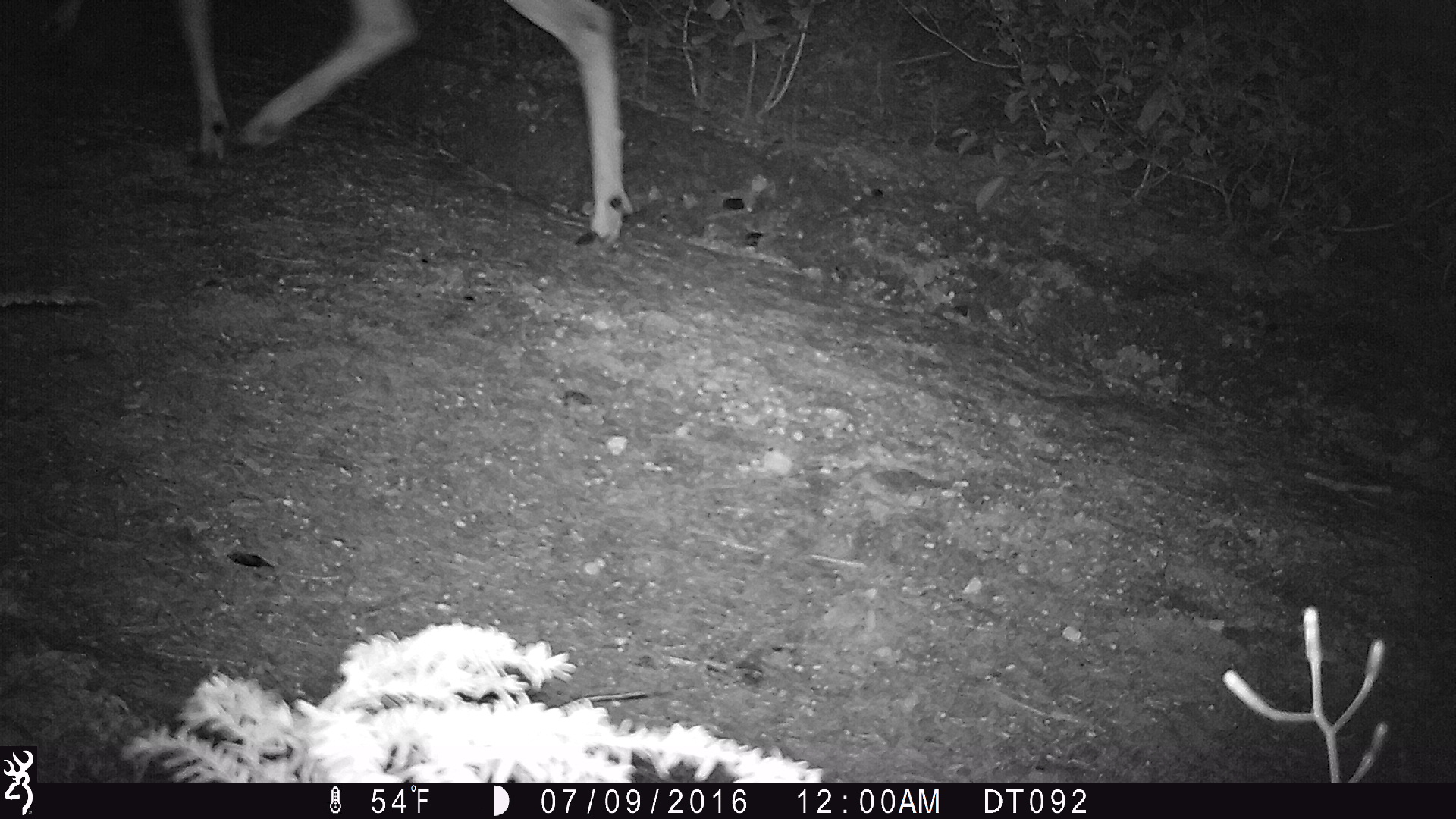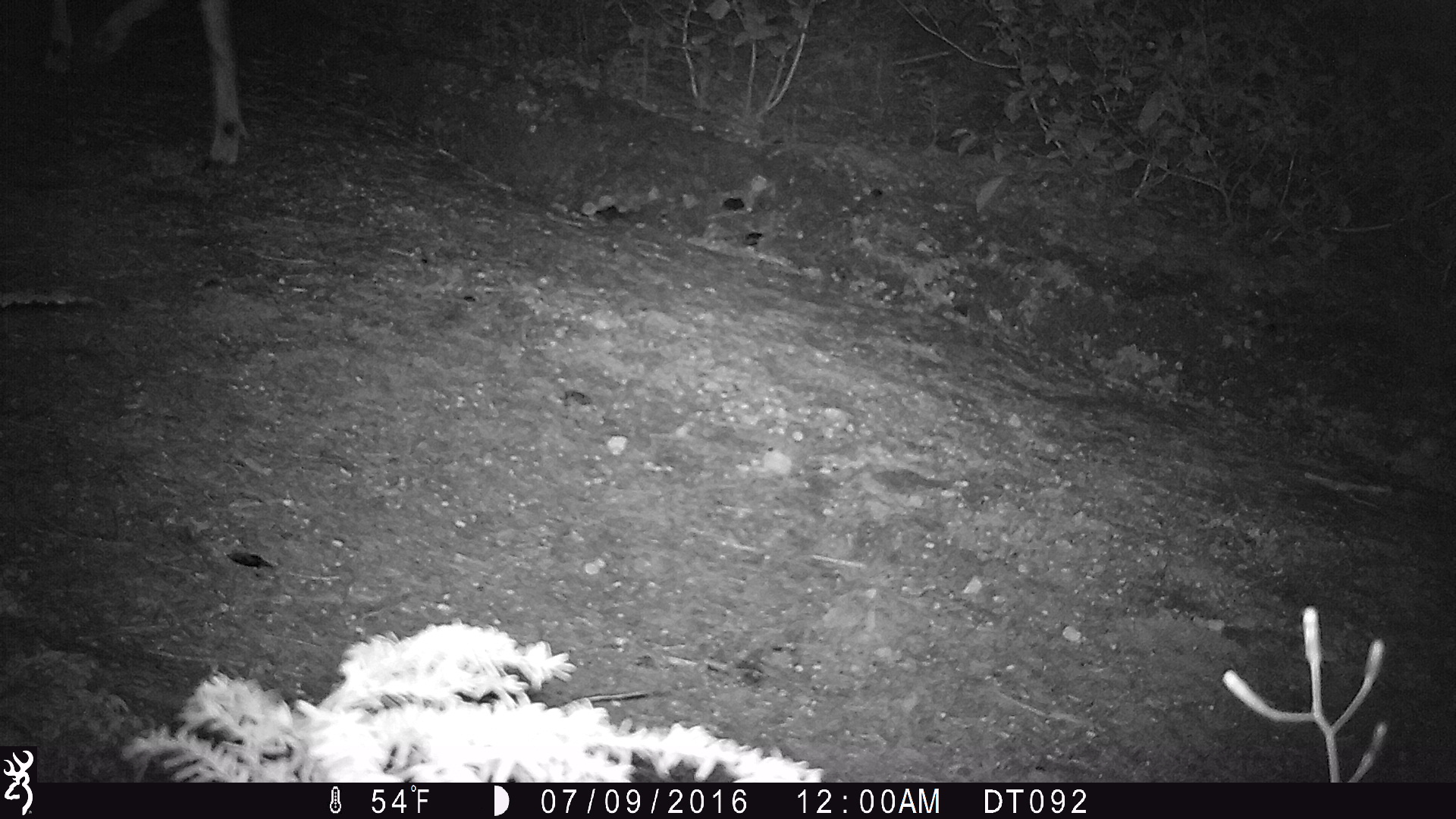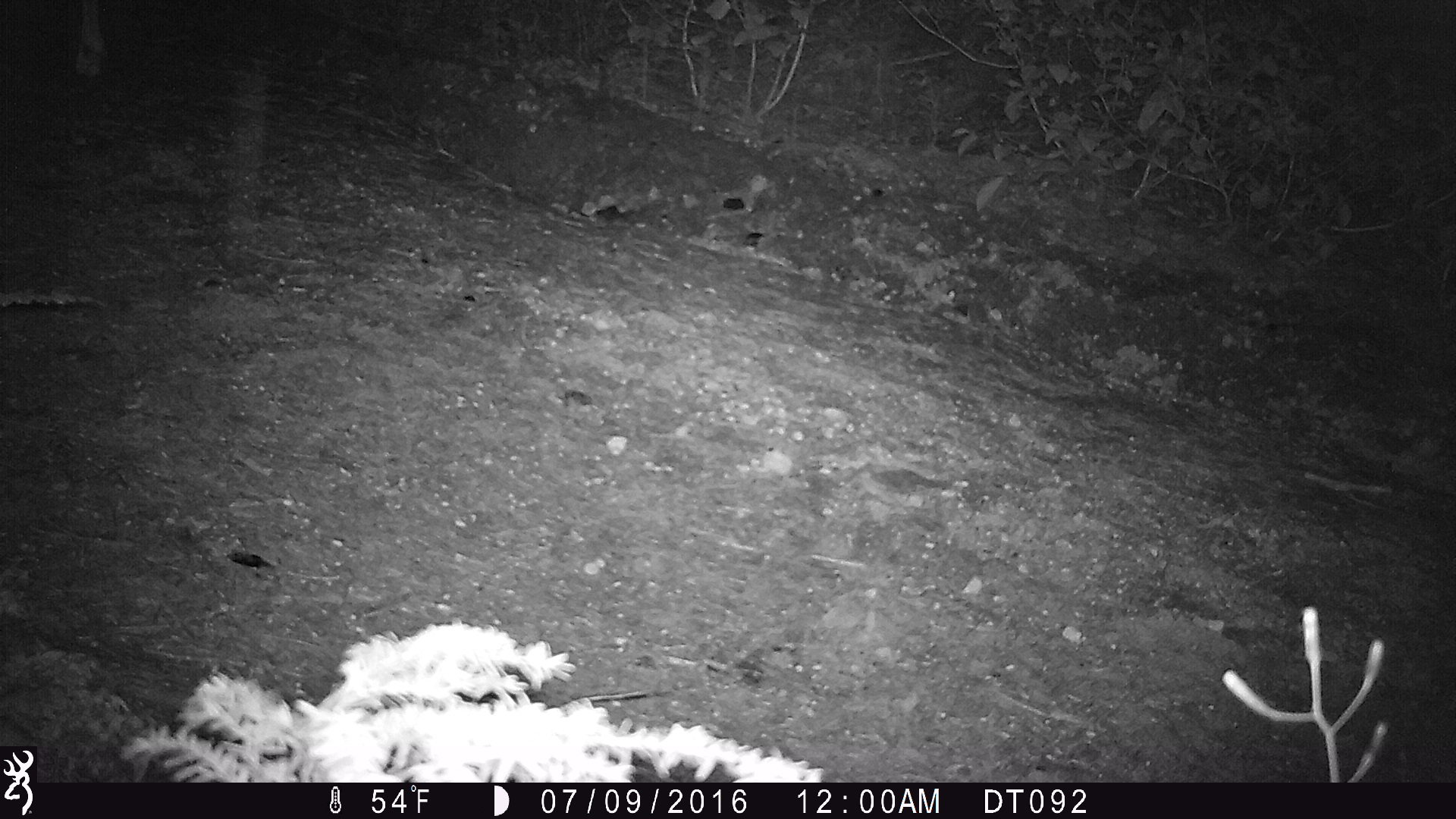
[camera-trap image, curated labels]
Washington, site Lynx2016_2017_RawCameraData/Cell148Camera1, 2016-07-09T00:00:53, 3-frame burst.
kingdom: Animalia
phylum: Chordata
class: Mammalia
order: Artiodactyla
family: Cervidae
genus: Odocoileus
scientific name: Odocoileus hemionus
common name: mule deer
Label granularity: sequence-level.